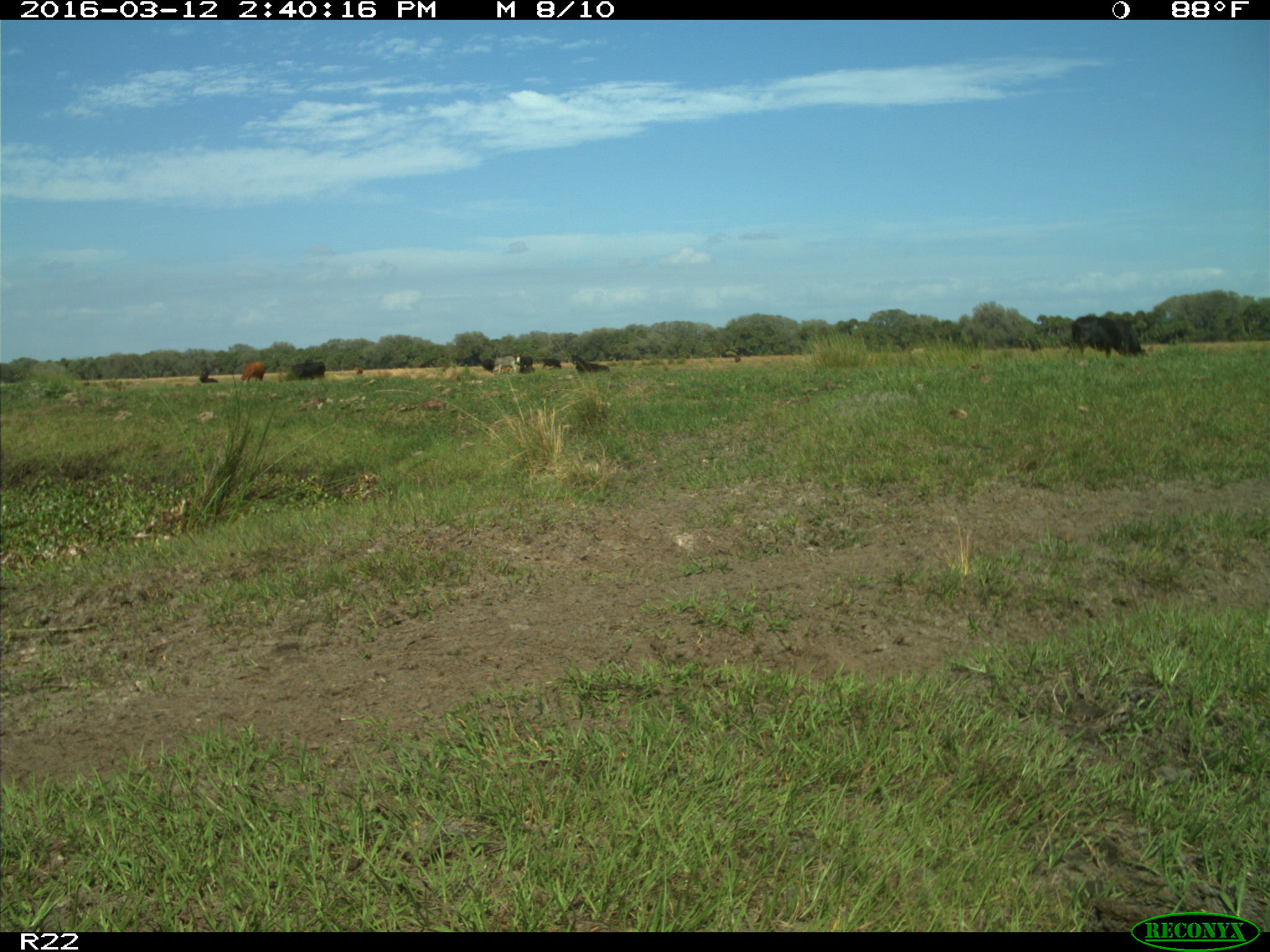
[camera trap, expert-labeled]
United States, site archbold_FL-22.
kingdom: Animalia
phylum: Chordata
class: Mammalia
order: Artiodactyla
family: Bovidae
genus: Bos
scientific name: Bos taurus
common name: domestic cow